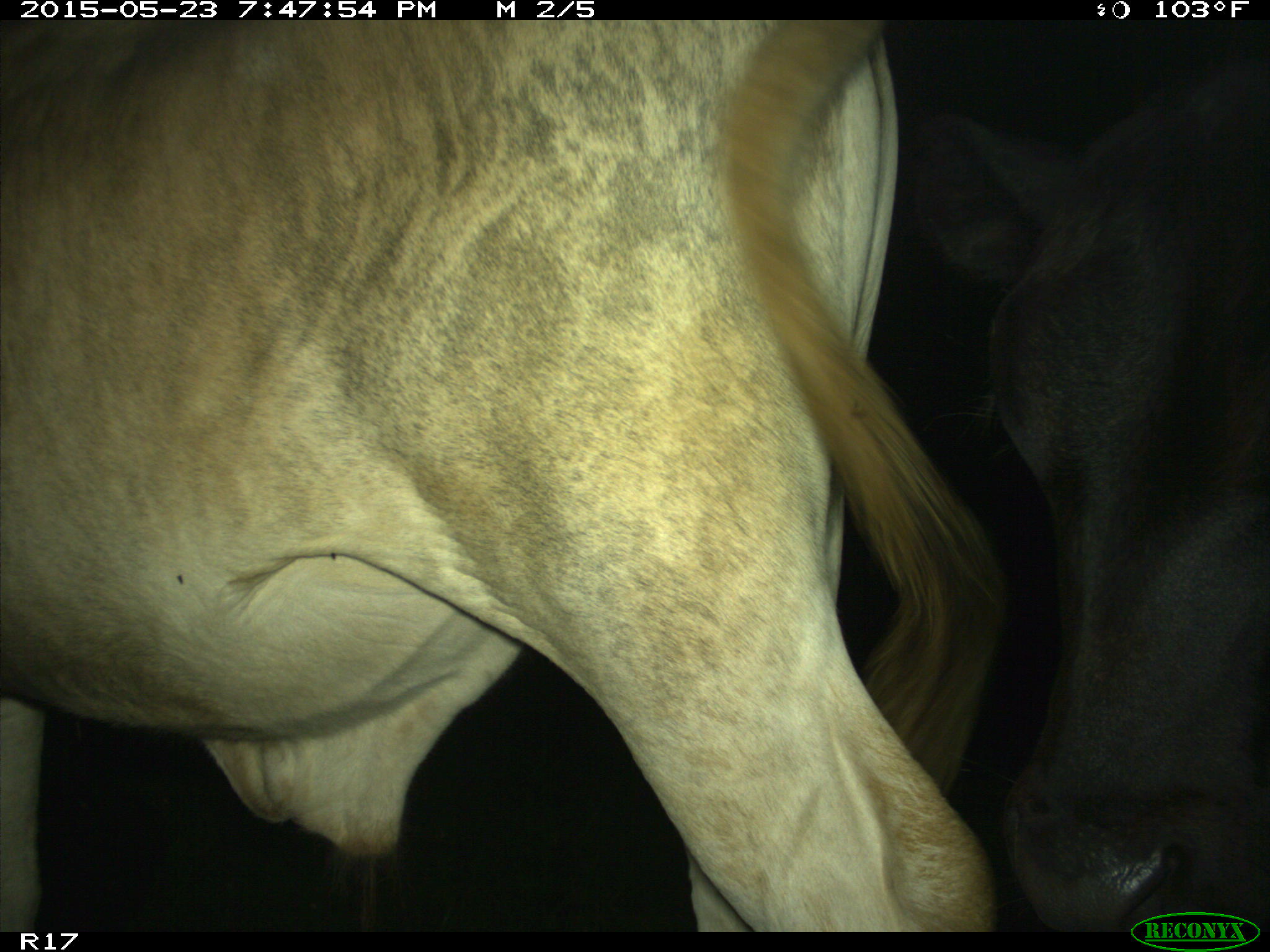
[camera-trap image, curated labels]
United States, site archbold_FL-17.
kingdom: Animalia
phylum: Chordata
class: Mammalia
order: Artiodactyla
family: Bovidae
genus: Bos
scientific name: Bos taurus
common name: domestic cow